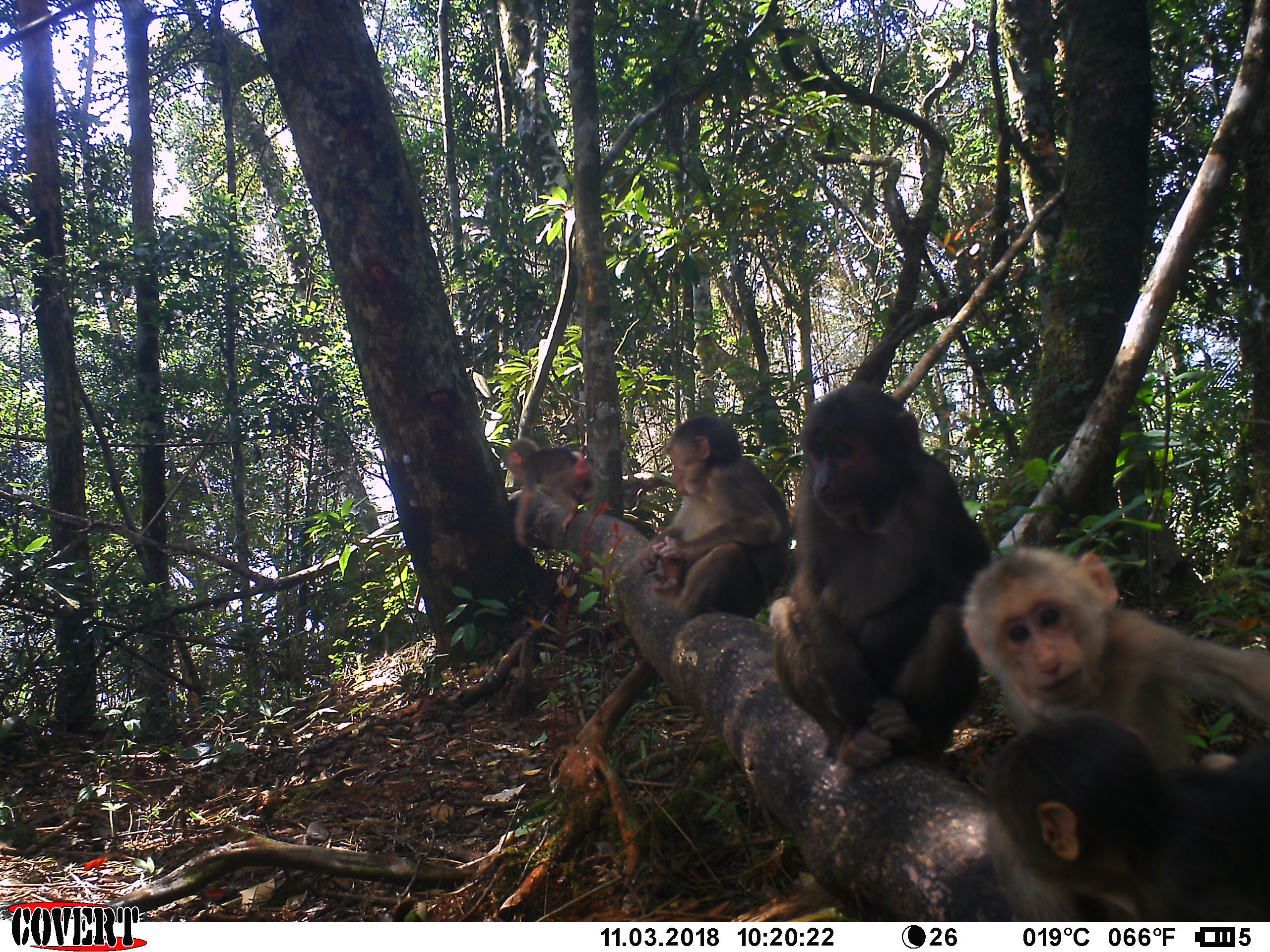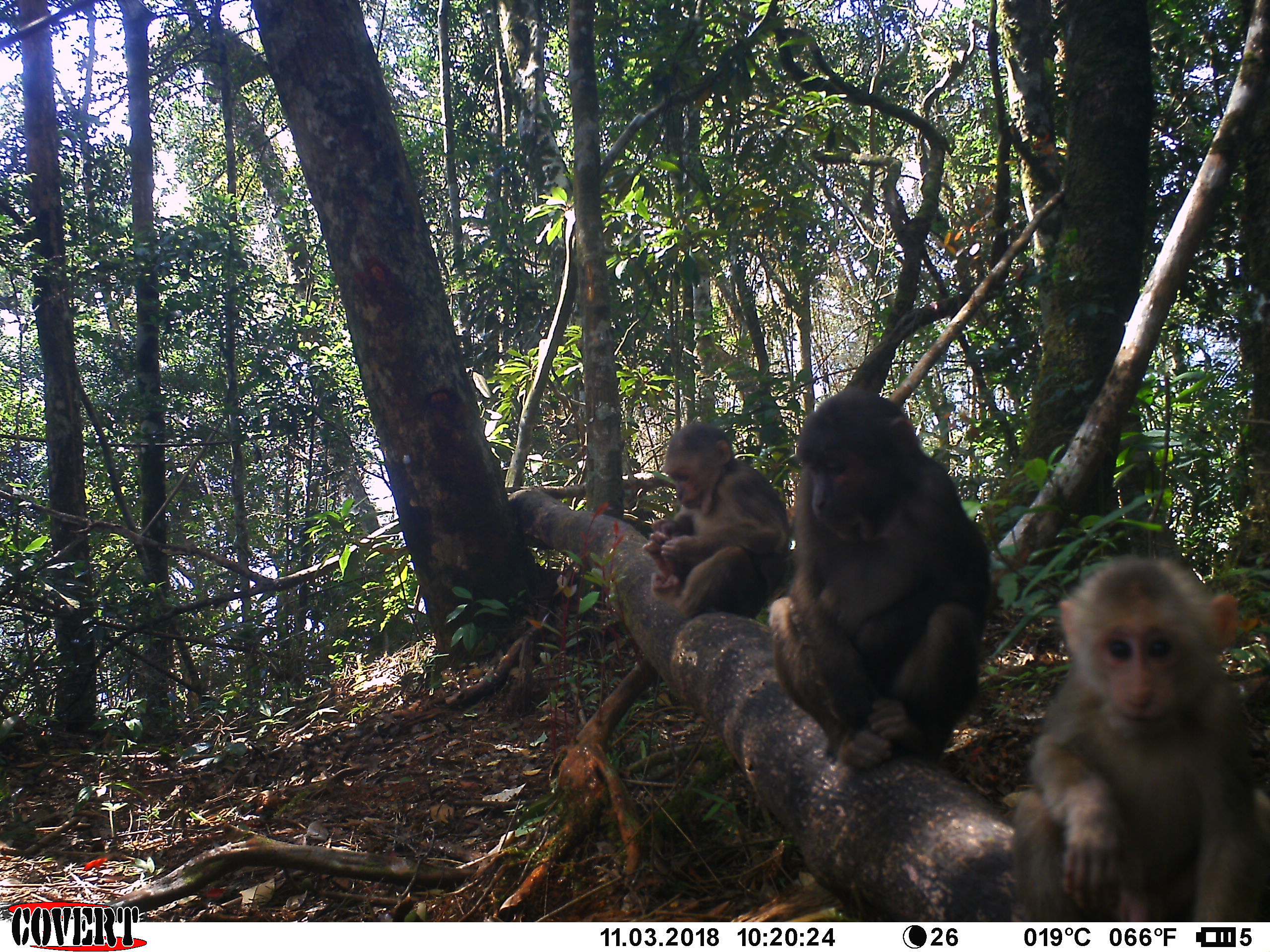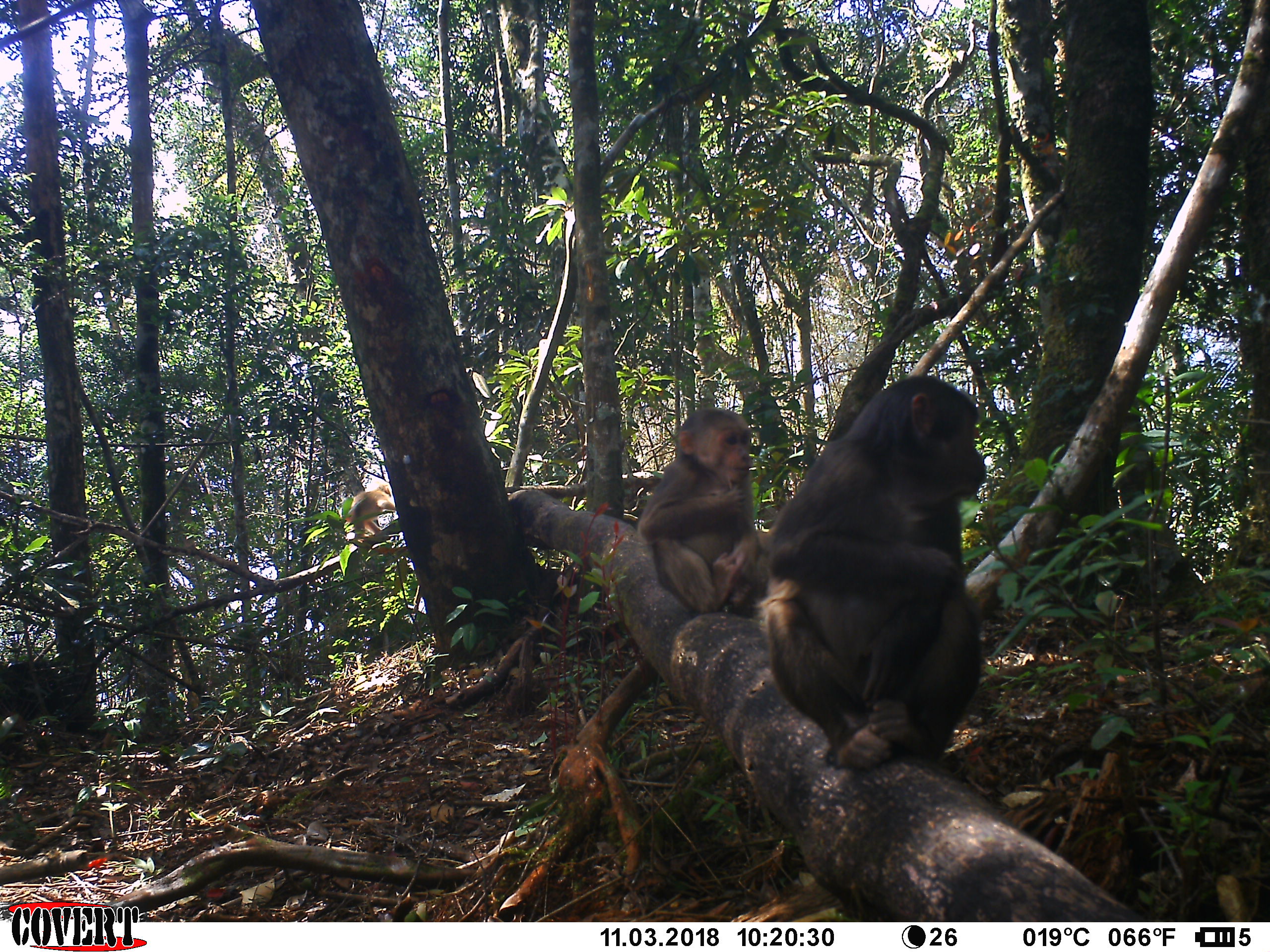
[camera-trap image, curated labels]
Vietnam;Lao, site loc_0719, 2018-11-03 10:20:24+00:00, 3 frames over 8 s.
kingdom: Animalia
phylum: Chordata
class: Mammalia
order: Primates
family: Cercopithecidae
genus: Macaca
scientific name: Macaca arctoides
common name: stump-tailed macaque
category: stump tailed macaque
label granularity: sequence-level